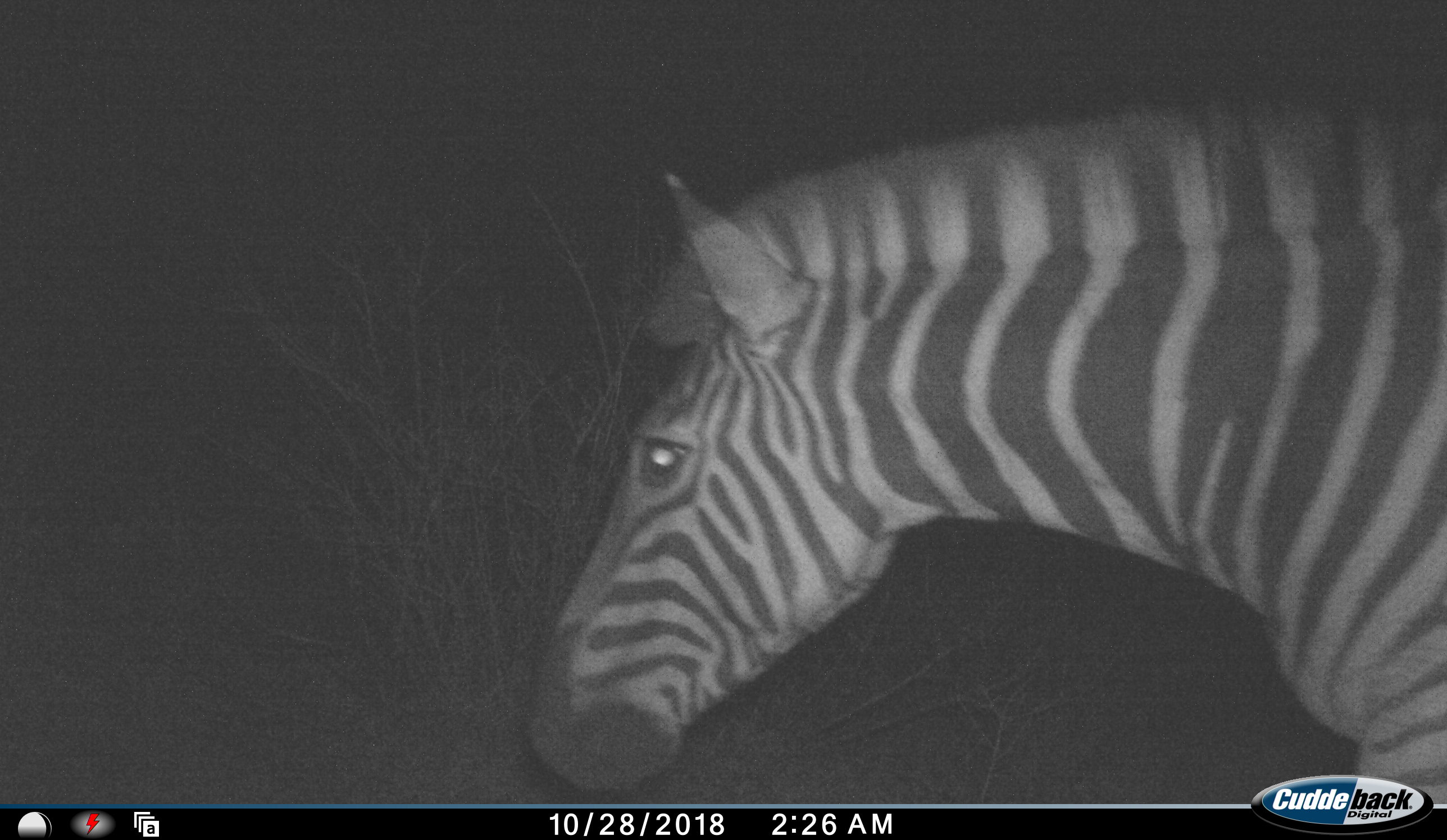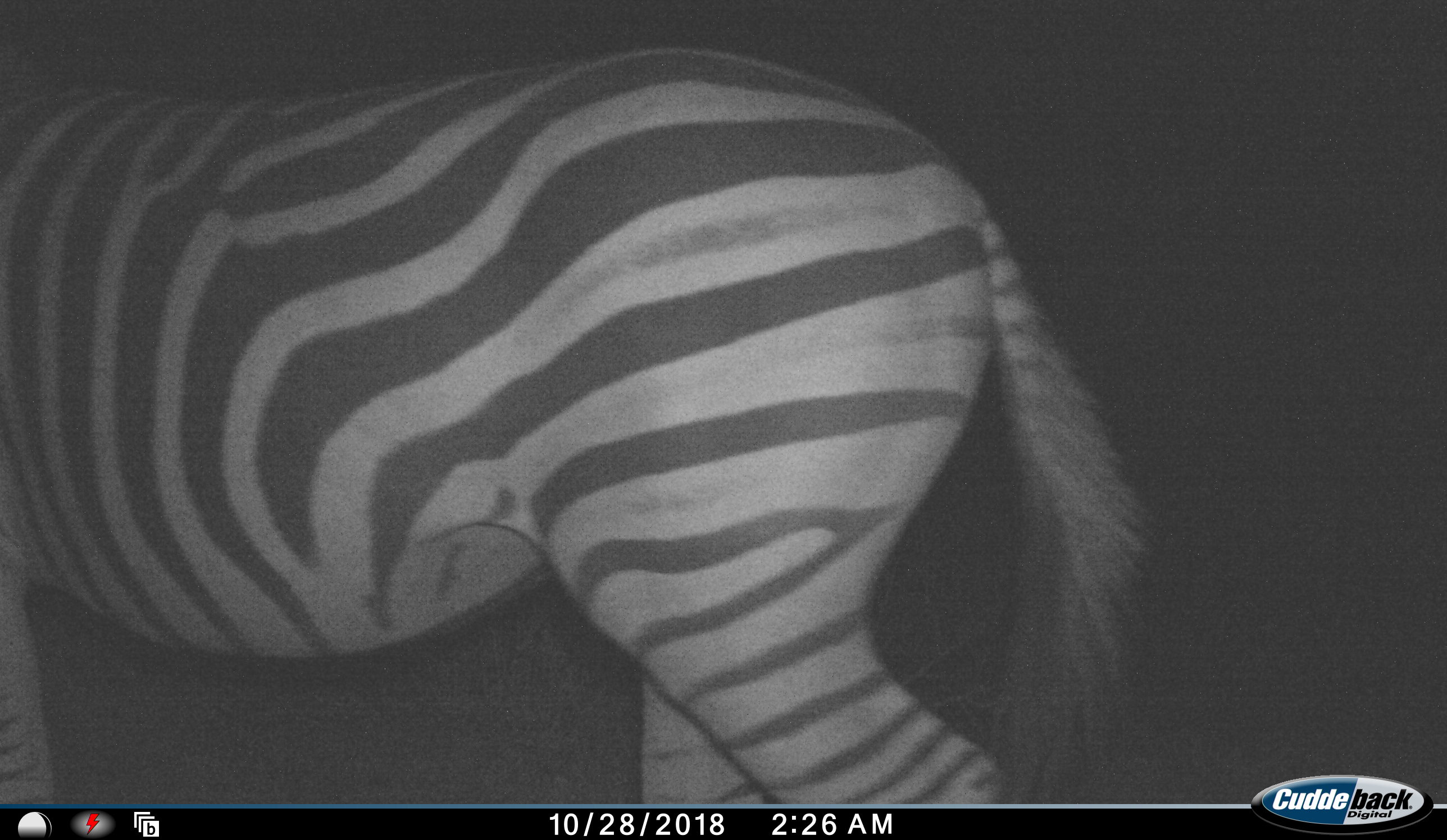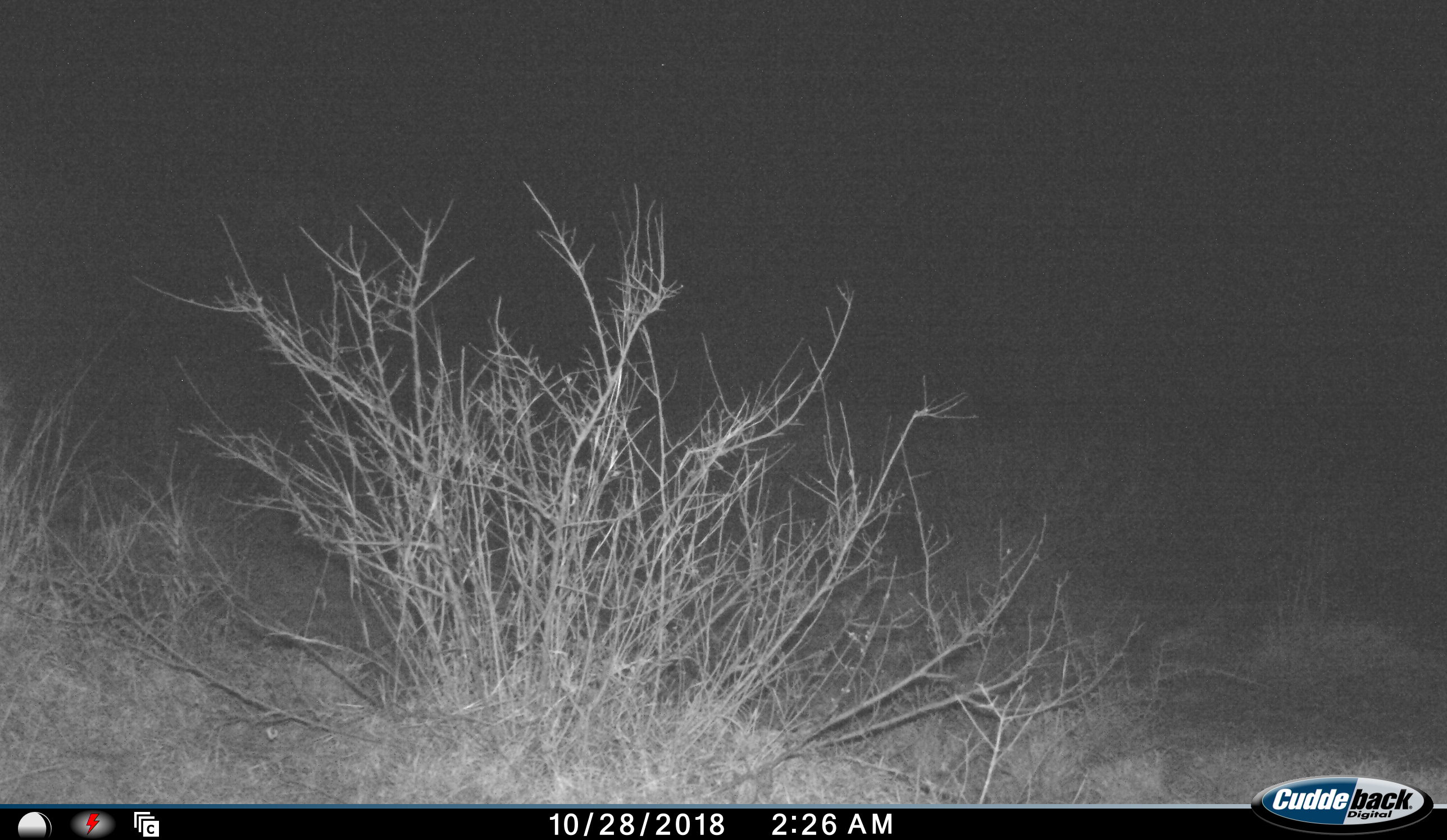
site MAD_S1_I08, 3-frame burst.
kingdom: Animalia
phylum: Chordata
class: Mammalia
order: Perissodactyla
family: Equidae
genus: Equus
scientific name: Equus quagga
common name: plains zebra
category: zebraplains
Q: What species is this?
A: Zebraplains (plains zebra) (Equus quagga).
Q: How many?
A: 1.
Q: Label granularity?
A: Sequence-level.